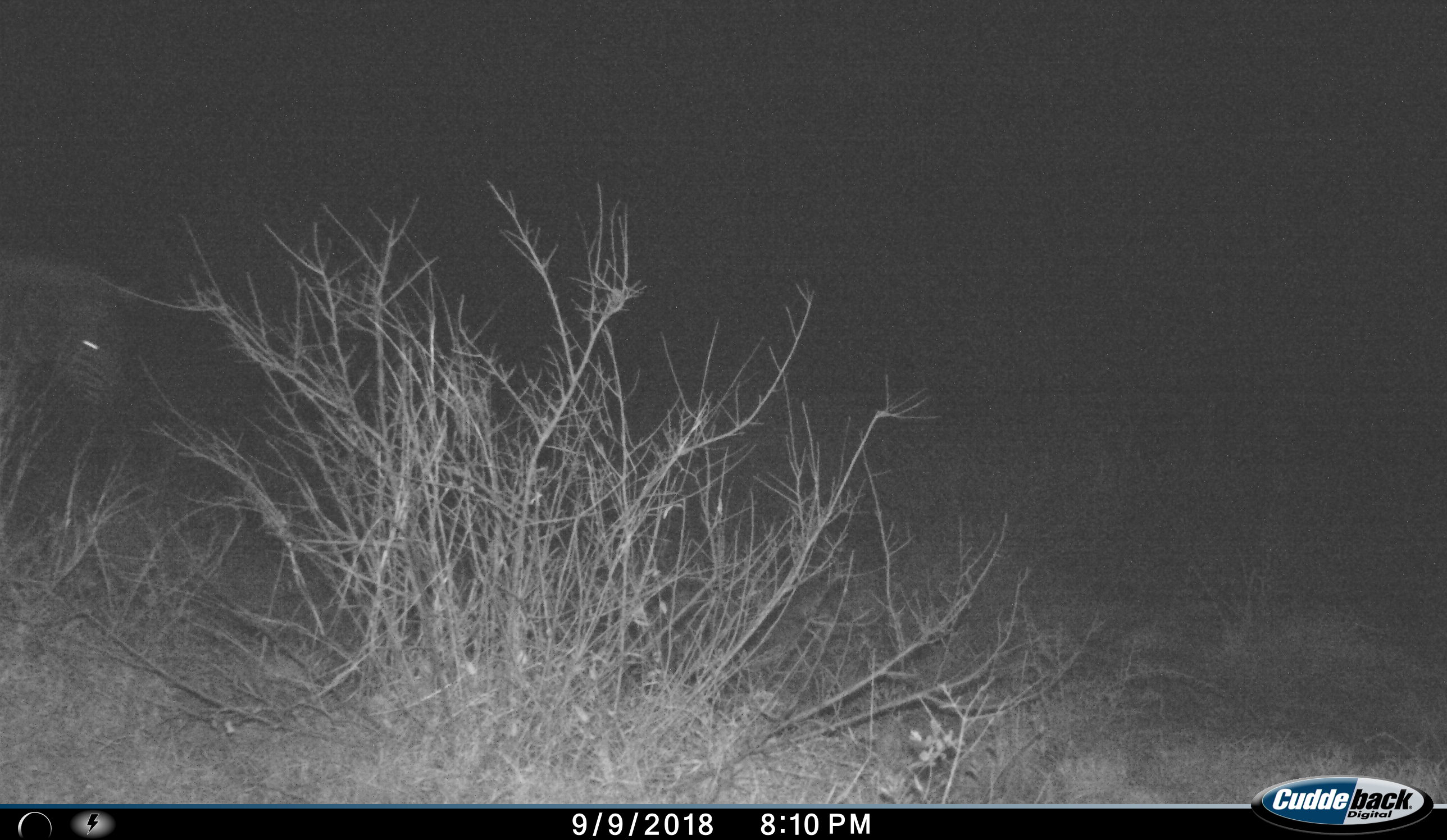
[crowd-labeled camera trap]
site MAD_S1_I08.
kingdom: Animalia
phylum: Chordata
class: Mammalia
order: Perissodactyla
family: Equidae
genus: Equus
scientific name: Equus quagga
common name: plains zebra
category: zebraplains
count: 1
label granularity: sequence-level